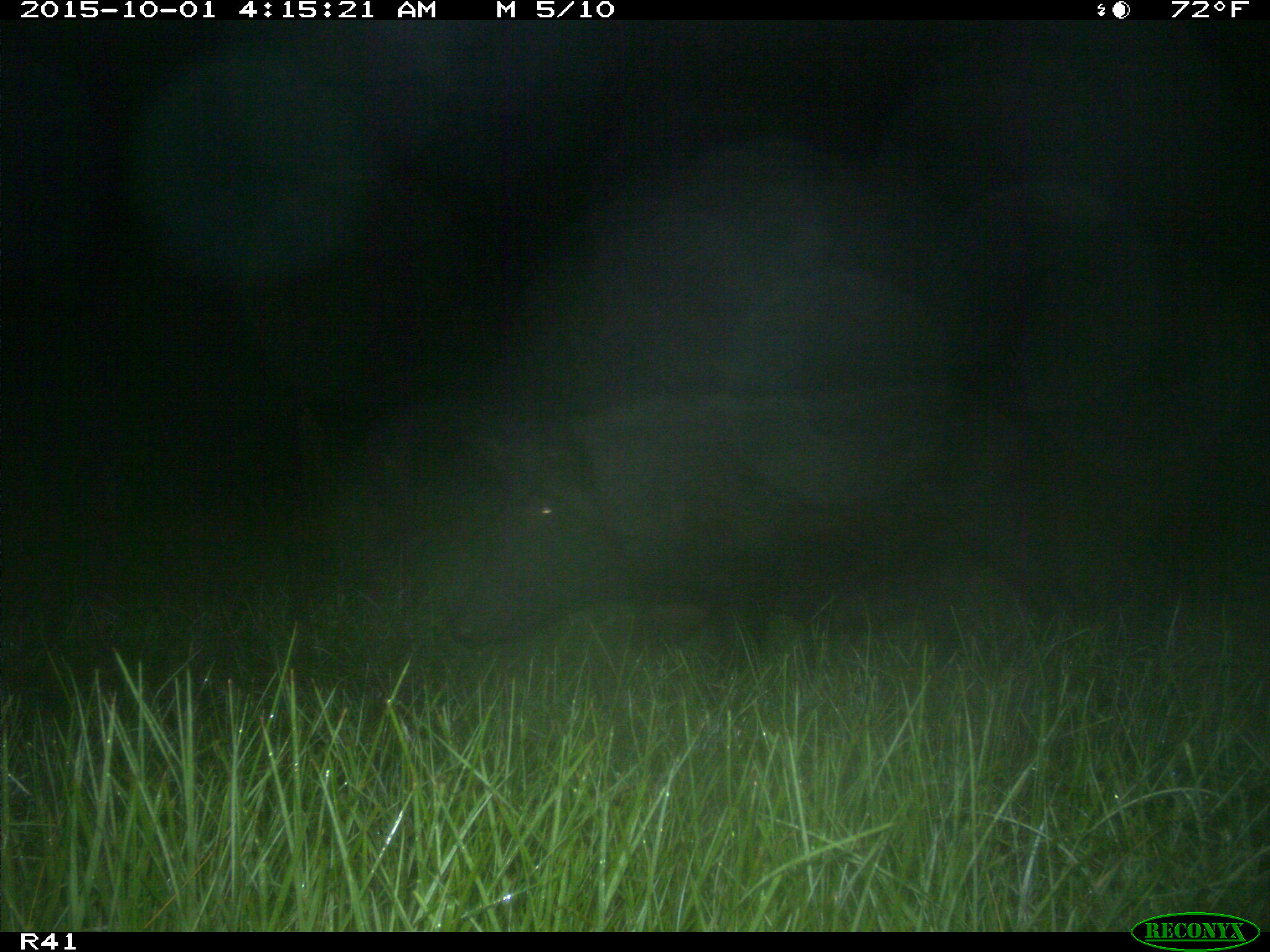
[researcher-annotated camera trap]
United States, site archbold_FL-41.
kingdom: Animalia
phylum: Chordata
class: Mammalia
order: Artiodactyla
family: Suidae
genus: Sus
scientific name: Sus scrofa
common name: wild boar